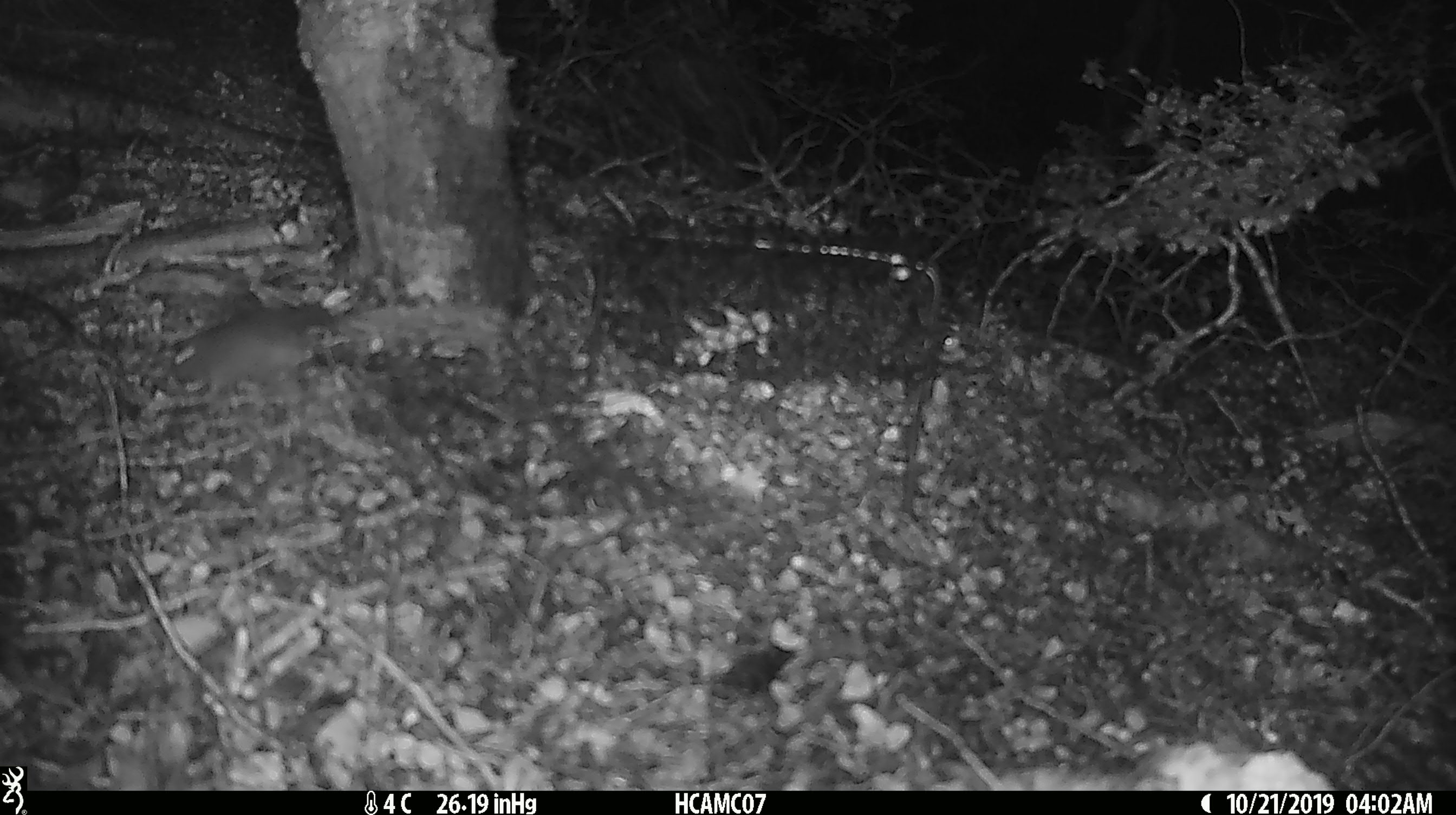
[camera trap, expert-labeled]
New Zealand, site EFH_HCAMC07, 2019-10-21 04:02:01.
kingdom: Animalia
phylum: Chordata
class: Mammalia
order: Rodentia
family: Muridae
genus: Mus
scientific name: Mus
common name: mouse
Mouse (Mus).